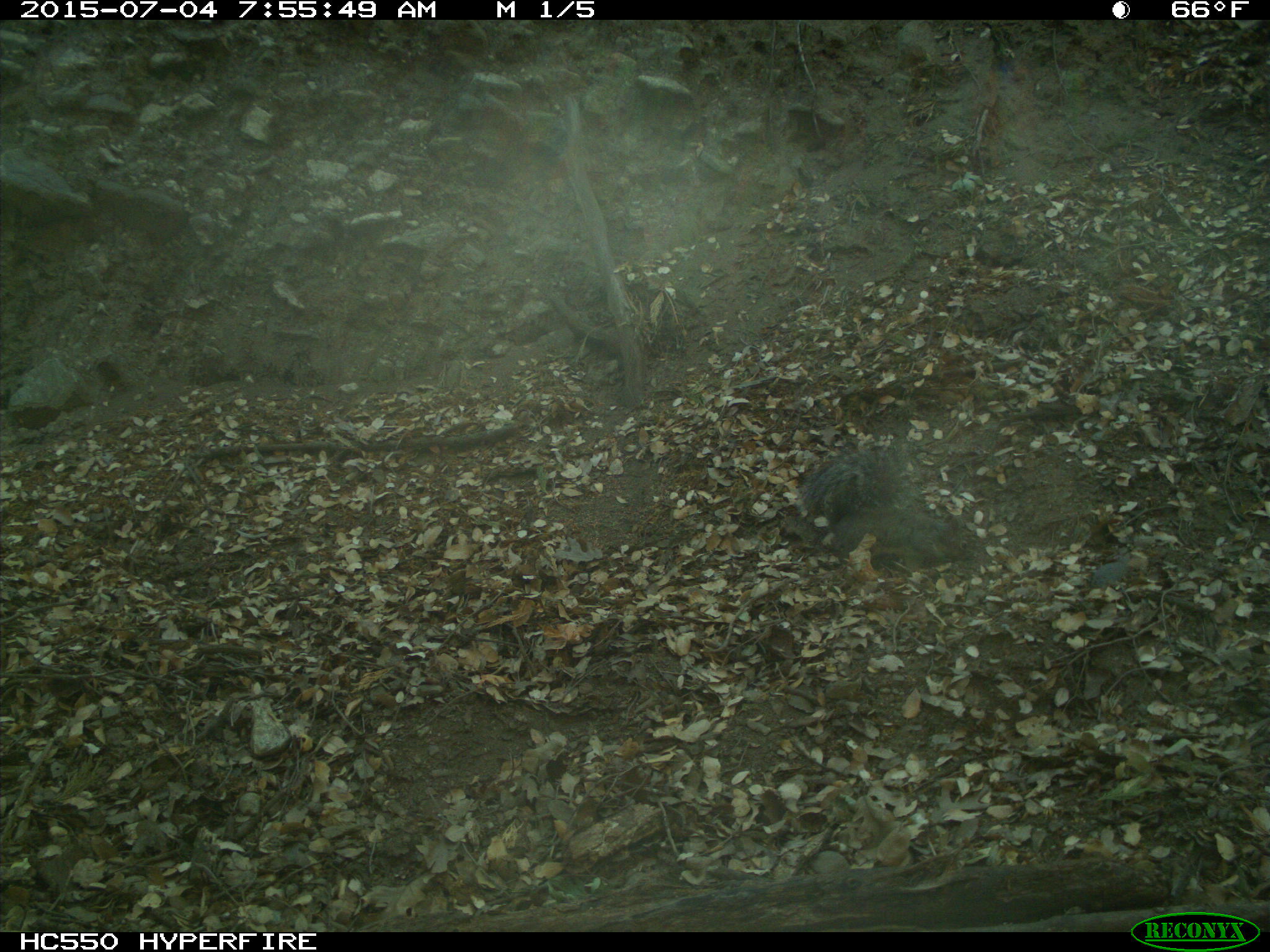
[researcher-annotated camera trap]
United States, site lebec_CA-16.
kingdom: Animalia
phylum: Chordata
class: Mammalia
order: Rodentia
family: Sciuridae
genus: Sciurus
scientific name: Sciurus carolinensis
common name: eastern gray squirrel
Sciurus carolinensis (eastern gray squirrel).